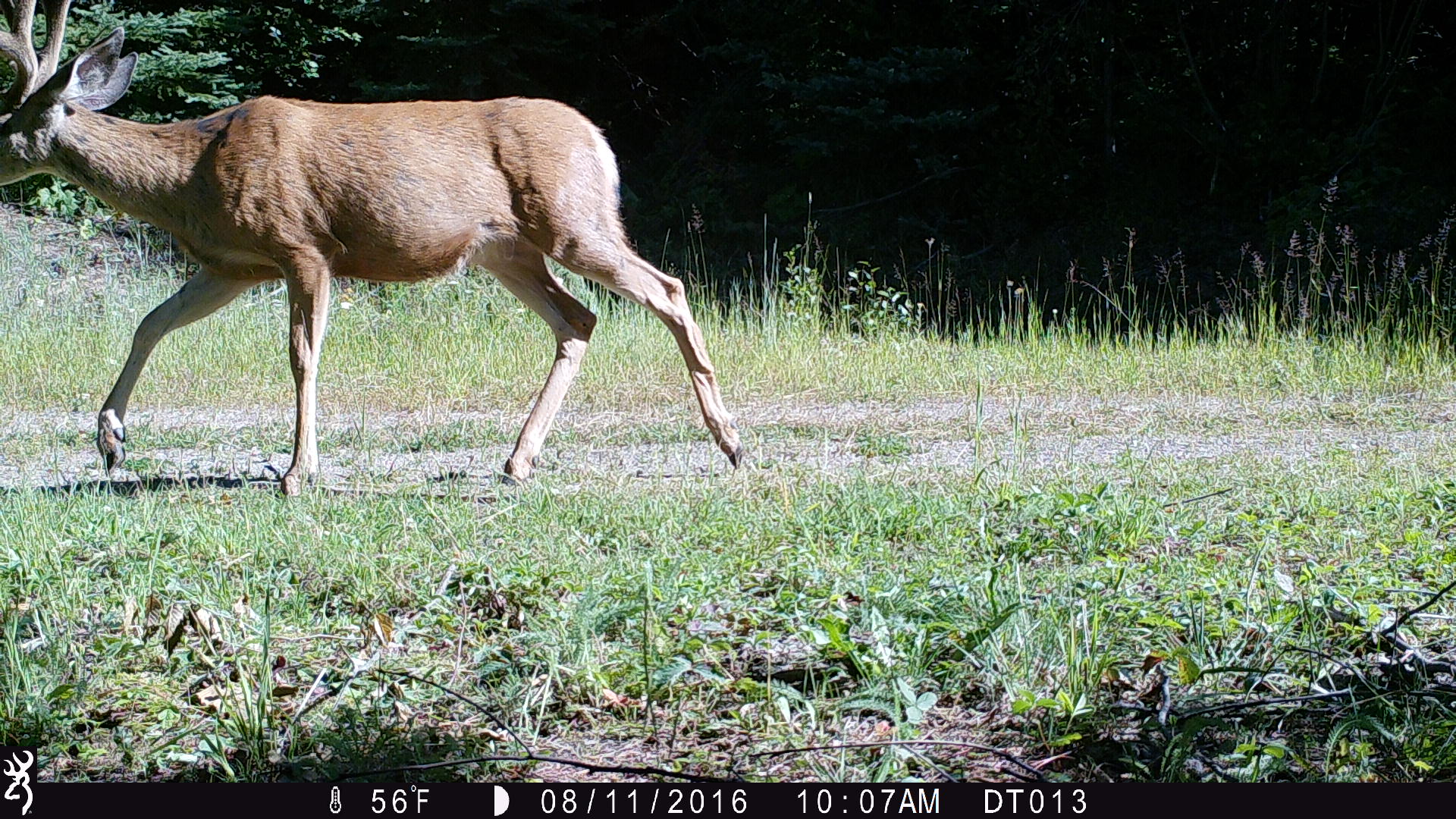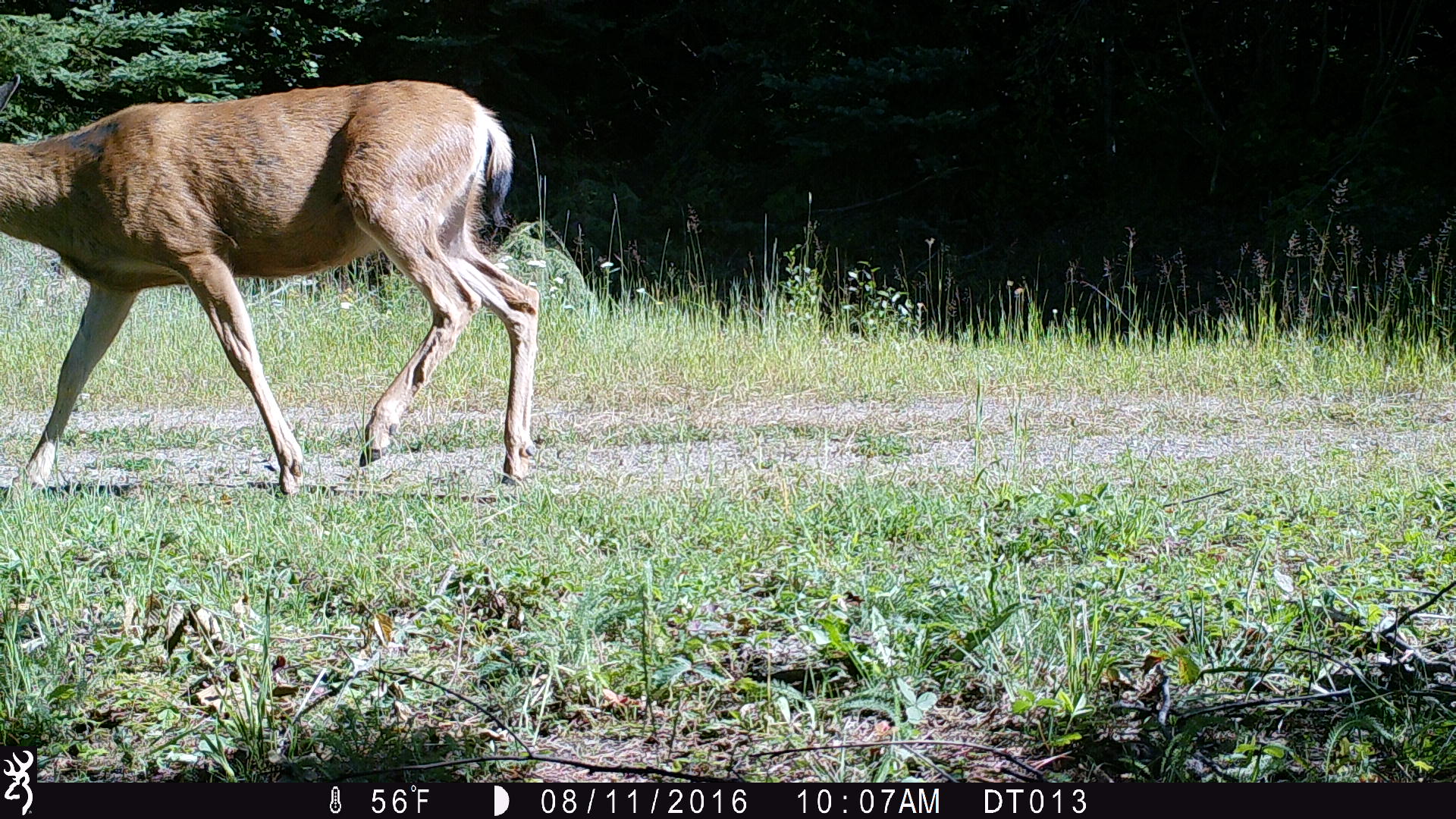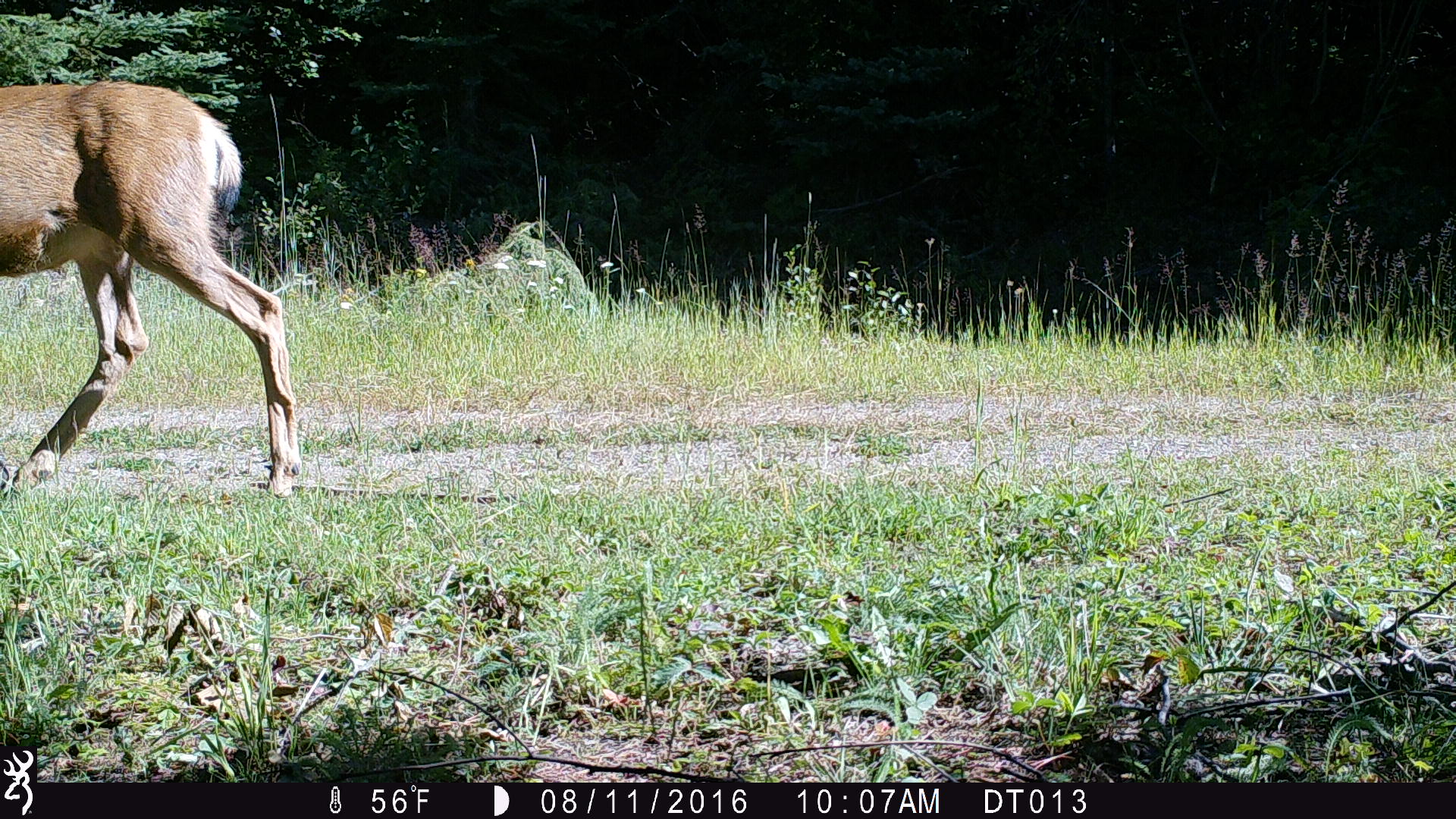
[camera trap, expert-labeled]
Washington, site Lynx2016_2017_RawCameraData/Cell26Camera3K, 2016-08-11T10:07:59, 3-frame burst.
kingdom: Animalia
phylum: Chordata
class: Mammalia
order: Artiodactyla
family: Cervidae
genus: Odocoileus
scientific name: Odocoileus hemionus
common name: mule deer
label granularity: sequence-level